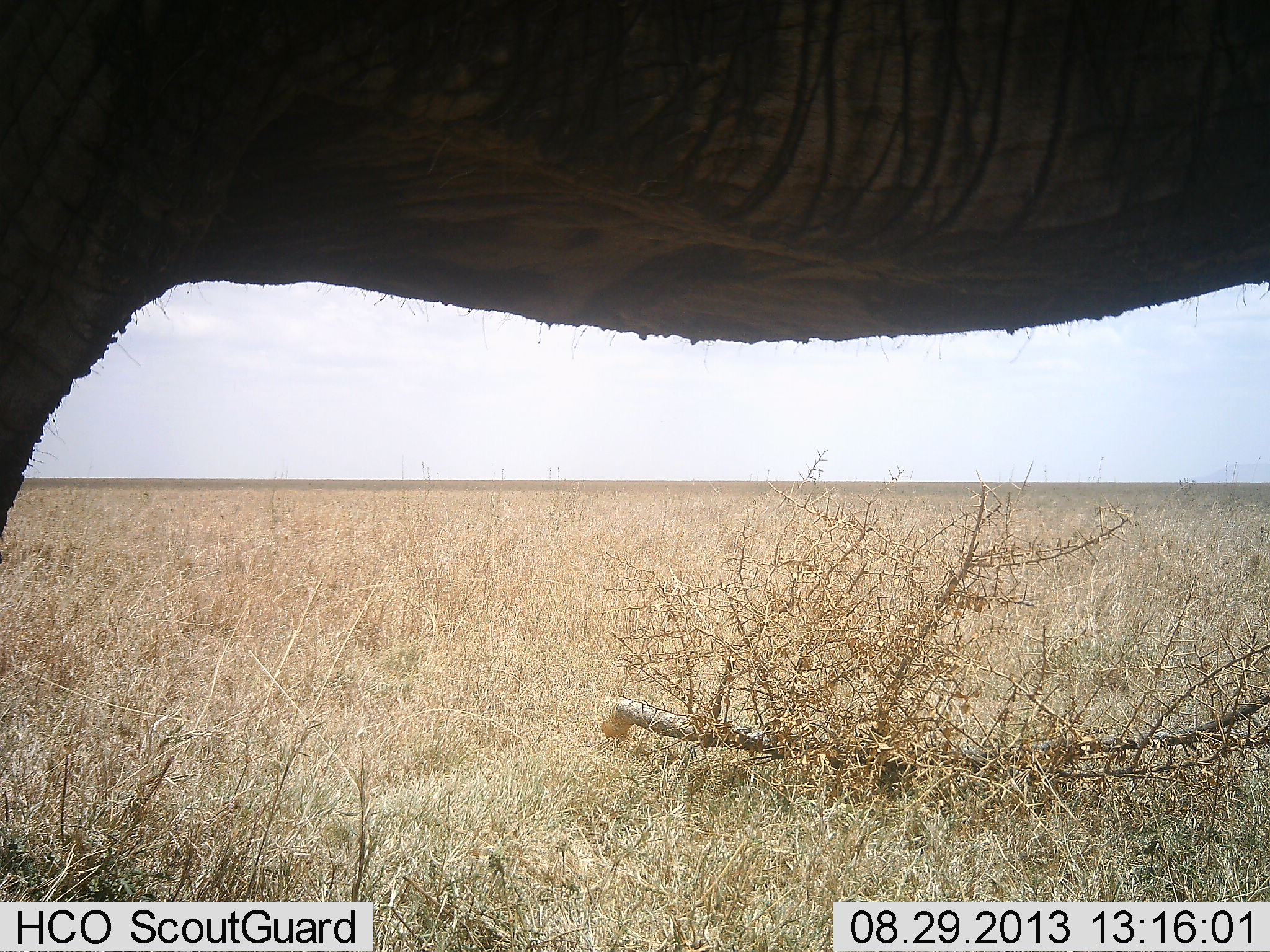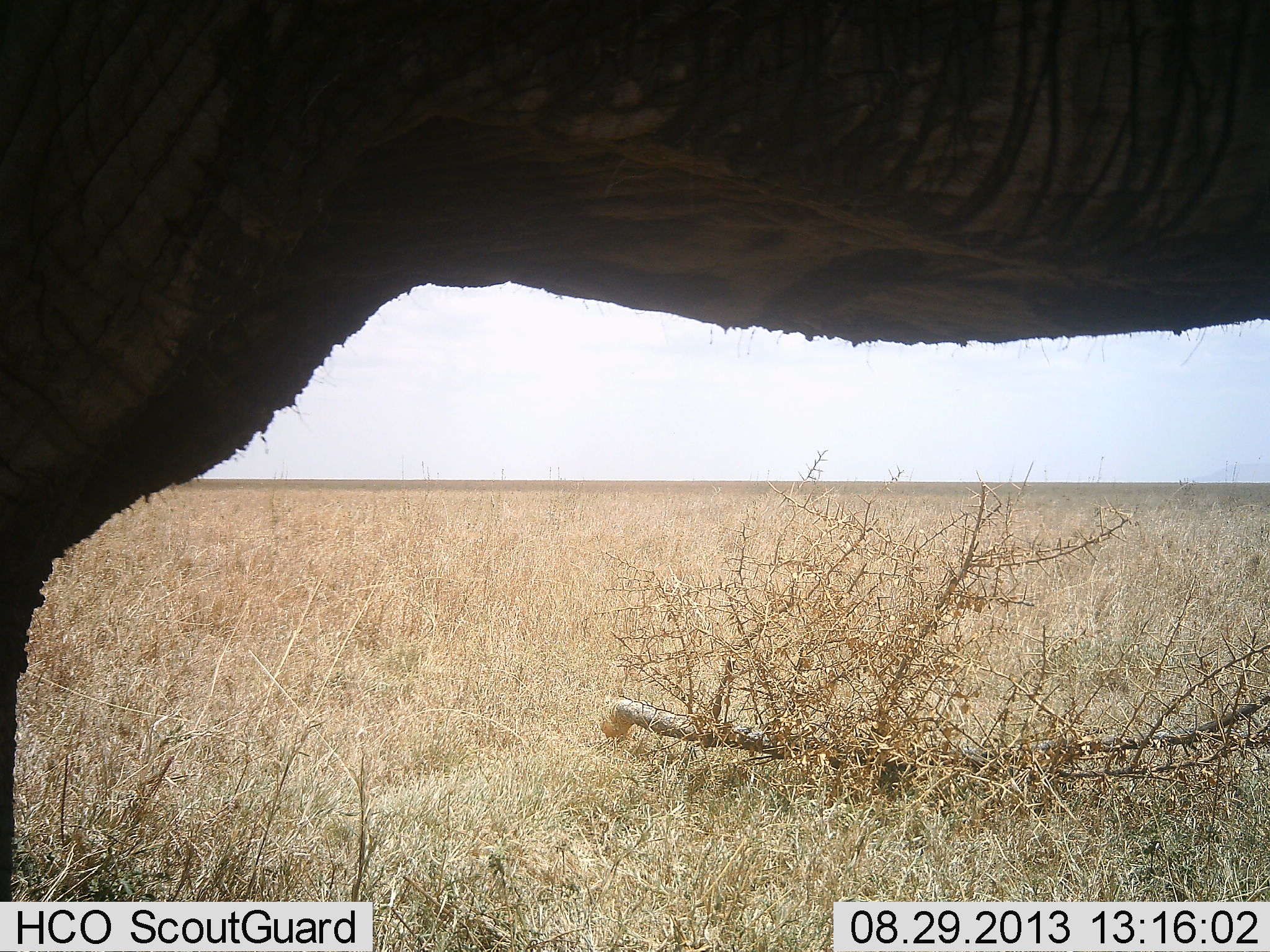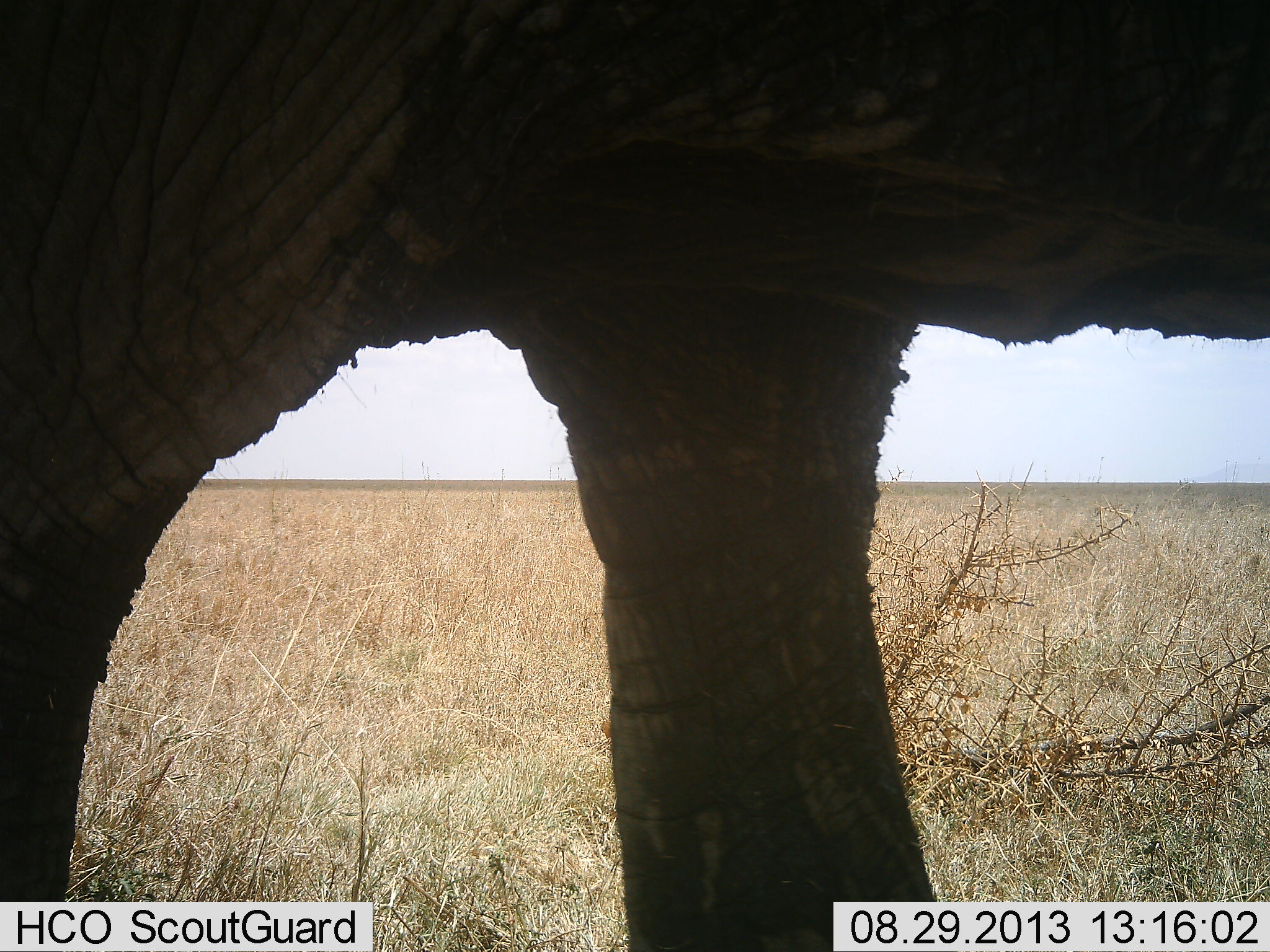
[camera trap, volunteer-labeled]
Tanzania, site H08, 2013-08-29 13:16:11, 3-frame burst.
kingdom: Animalia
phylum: Chordata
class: Mammalia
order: Proboscidea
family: Elephantidae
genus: Loxodonta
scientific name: Loxodonta africana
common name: african bush elephant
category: elephant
Elephant (african bush elephant) (Loxodonta africana), count 1. Behavior (volunteer vote fractions): standing 40%, resting 0%, moving 60%, interacting 0%. Young present (vote fraction): 0%. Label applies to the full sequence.